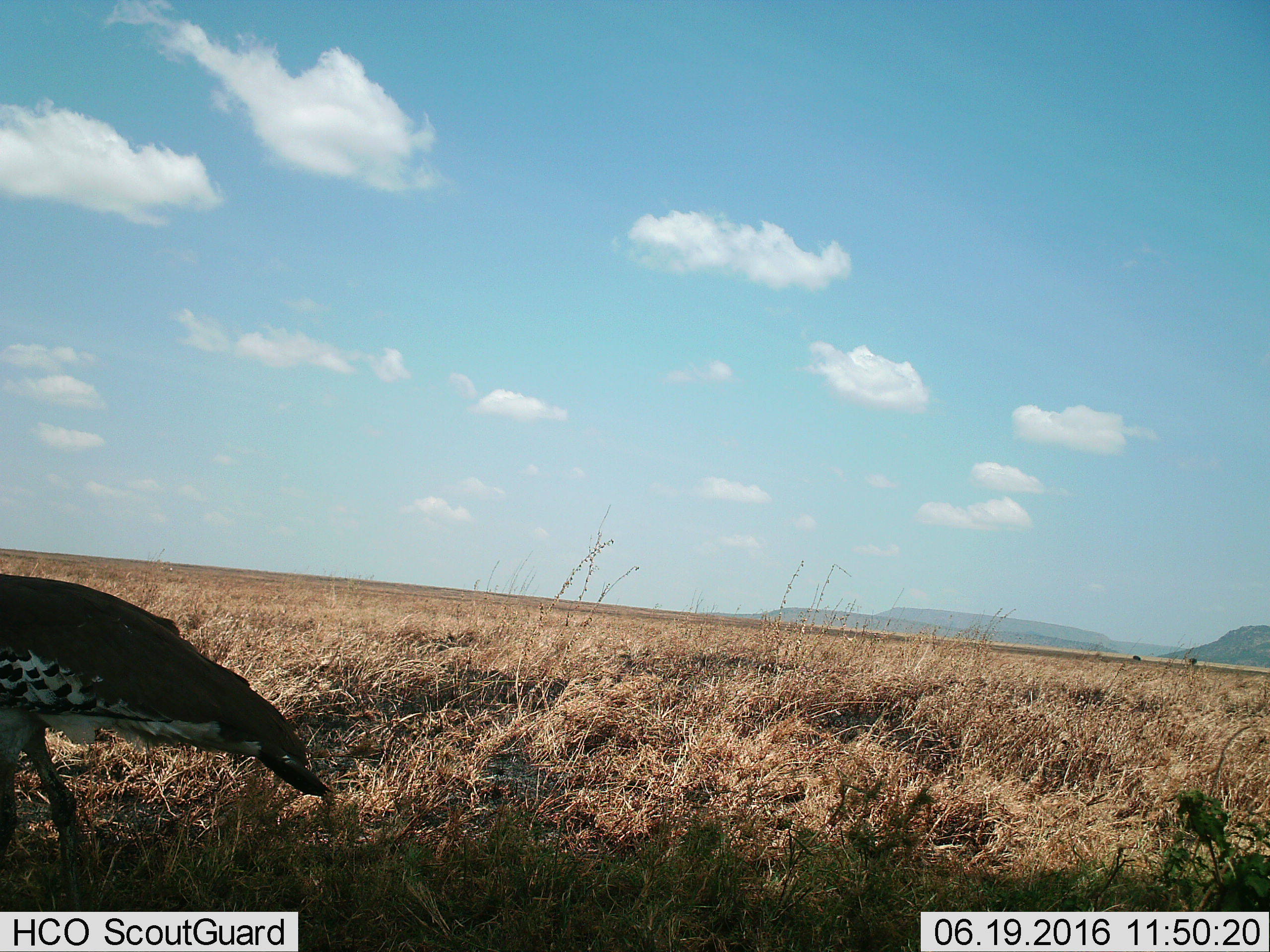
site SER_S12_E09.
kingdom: Animalia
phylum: Chordata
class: Aves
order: Otidiformes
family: Otididae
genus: Ardeotis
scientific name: Ardeotis kori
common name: kori bustard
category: bustardkori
Bustardkori (kori bustard) (Ardeotis kori), count 1. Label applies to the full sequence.